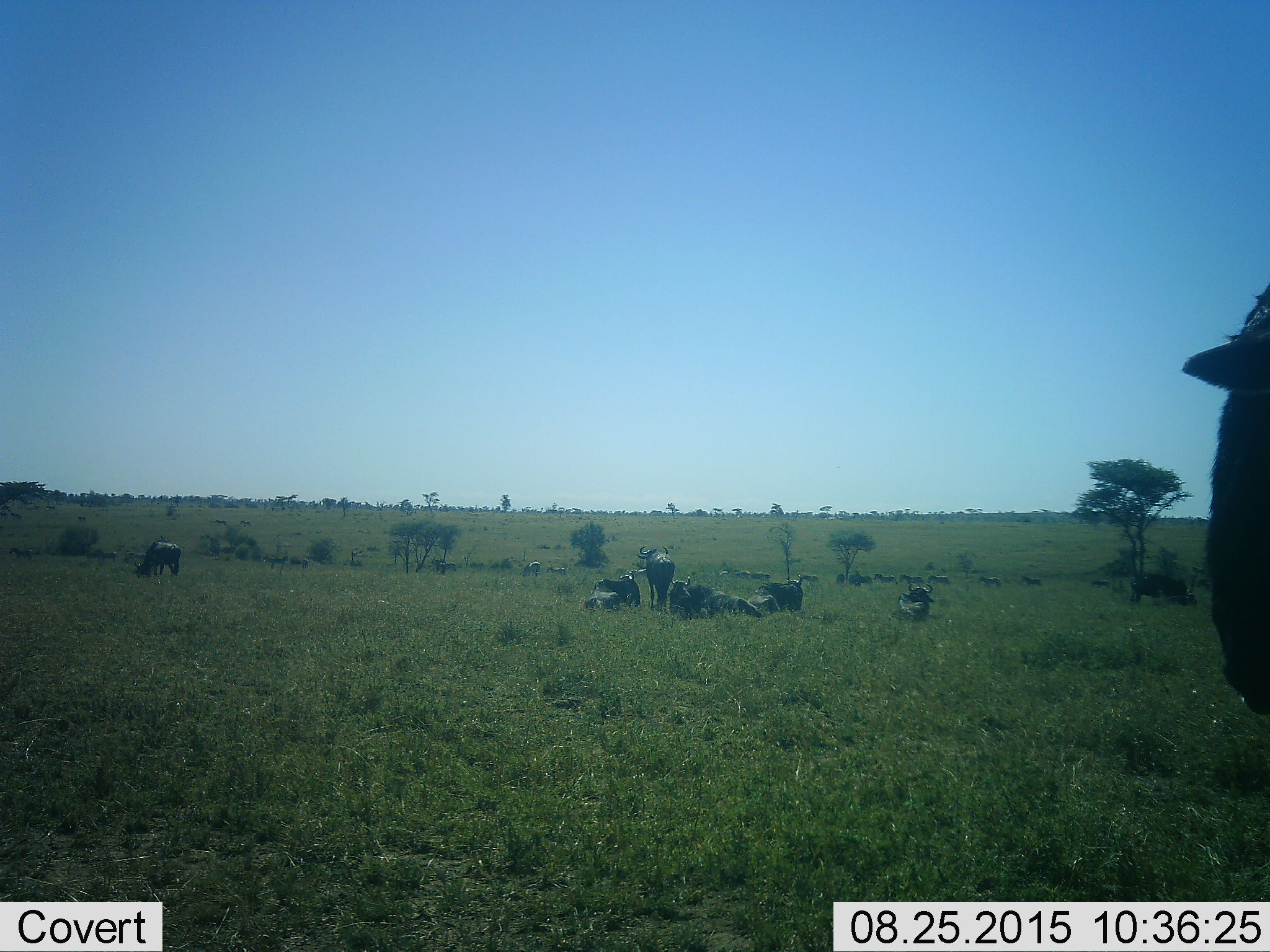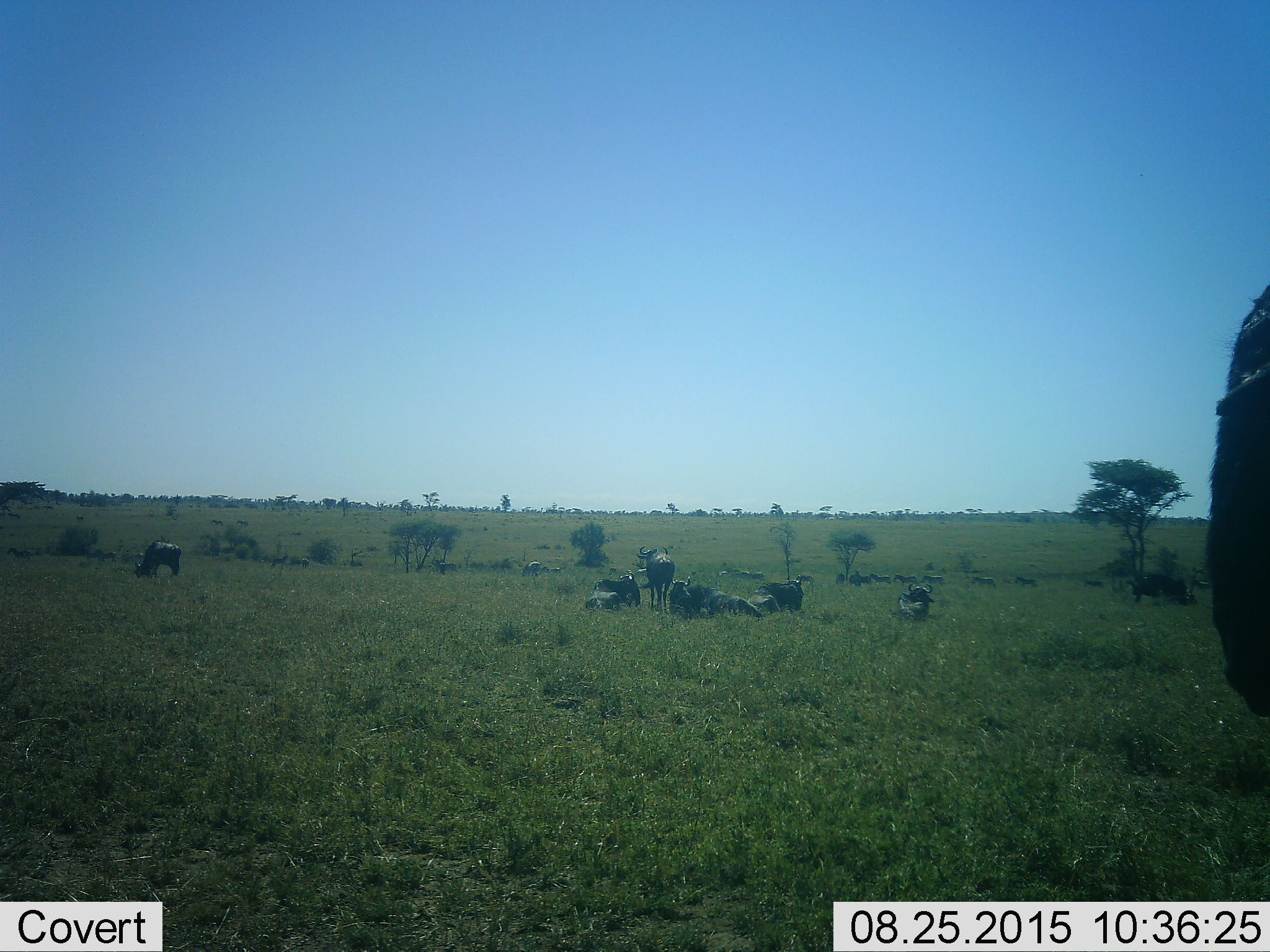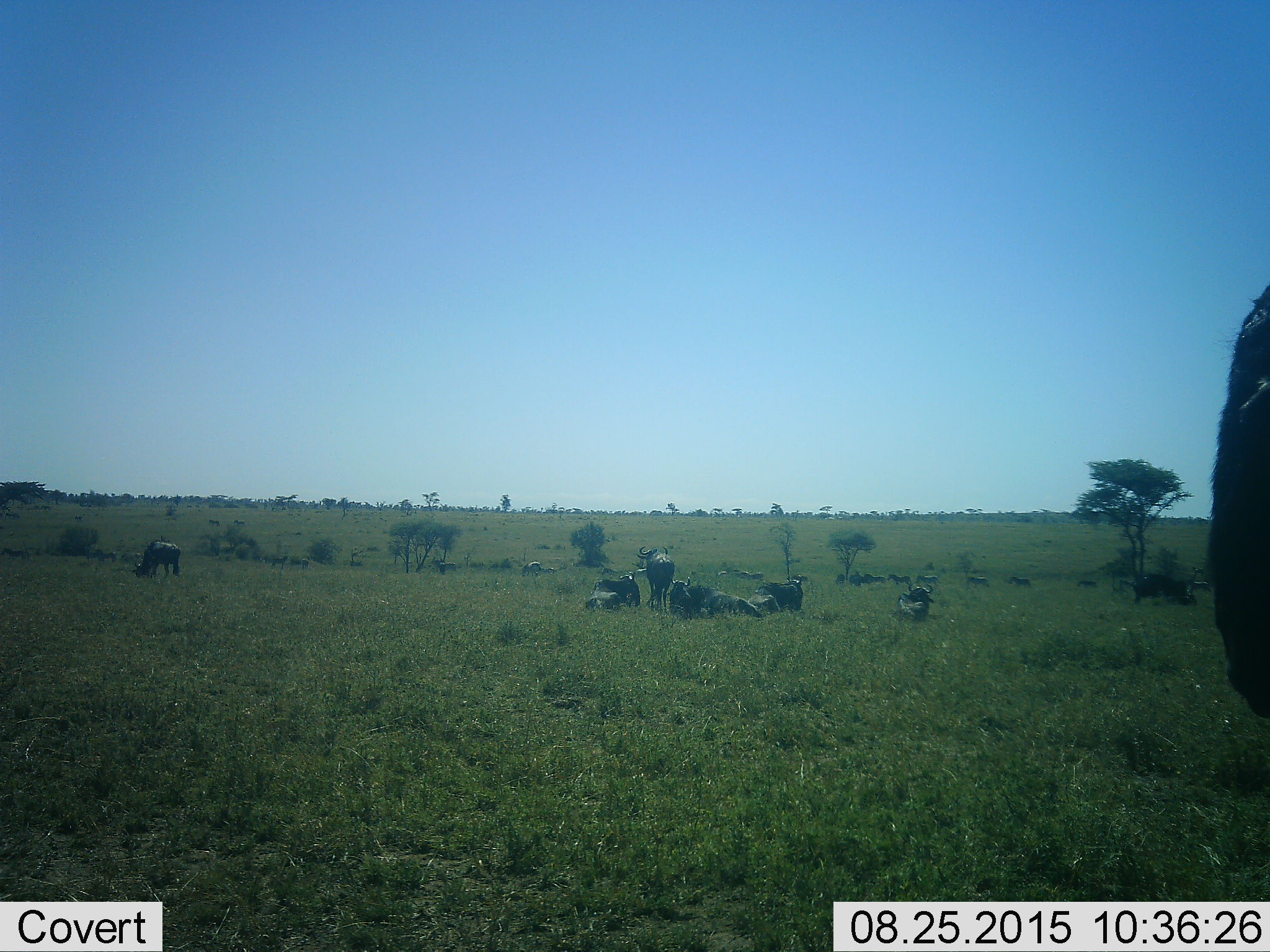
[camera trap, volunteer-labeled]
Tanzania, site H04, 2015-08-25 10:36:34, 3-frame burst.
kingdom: Animalia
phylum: Chordata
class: Mammalia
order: Artiodactyla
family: Bovidae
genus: Connochaetes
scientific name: Connochaetes taurinus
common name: blue wildebeest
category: wildebeest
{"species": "wildebeest (blue wildebeest) (Connochaetes taurinus)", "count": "10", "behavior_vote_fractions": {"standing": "89%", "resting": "89%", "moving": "11%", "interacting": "0%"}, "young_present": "0%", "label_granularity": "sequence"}